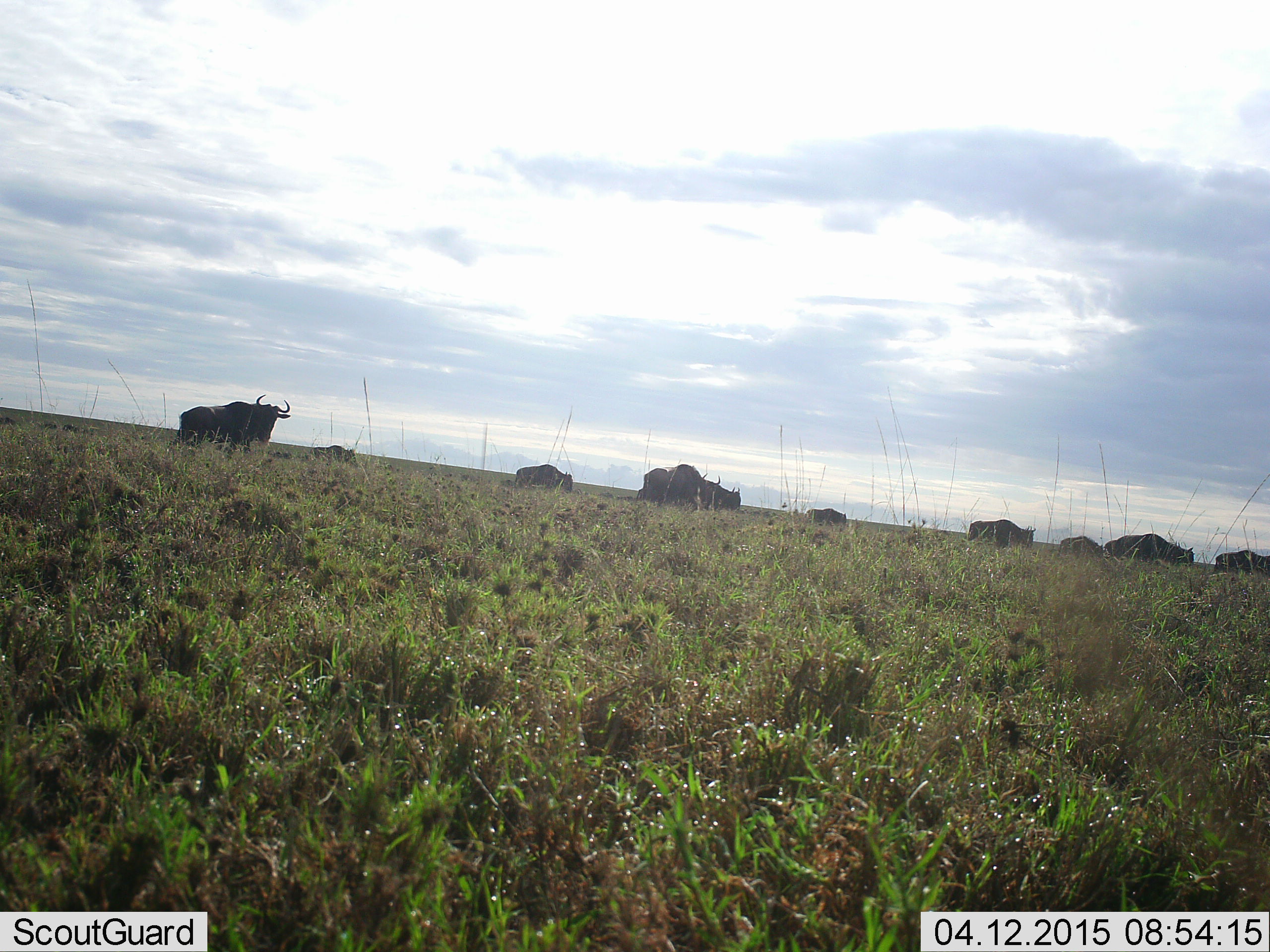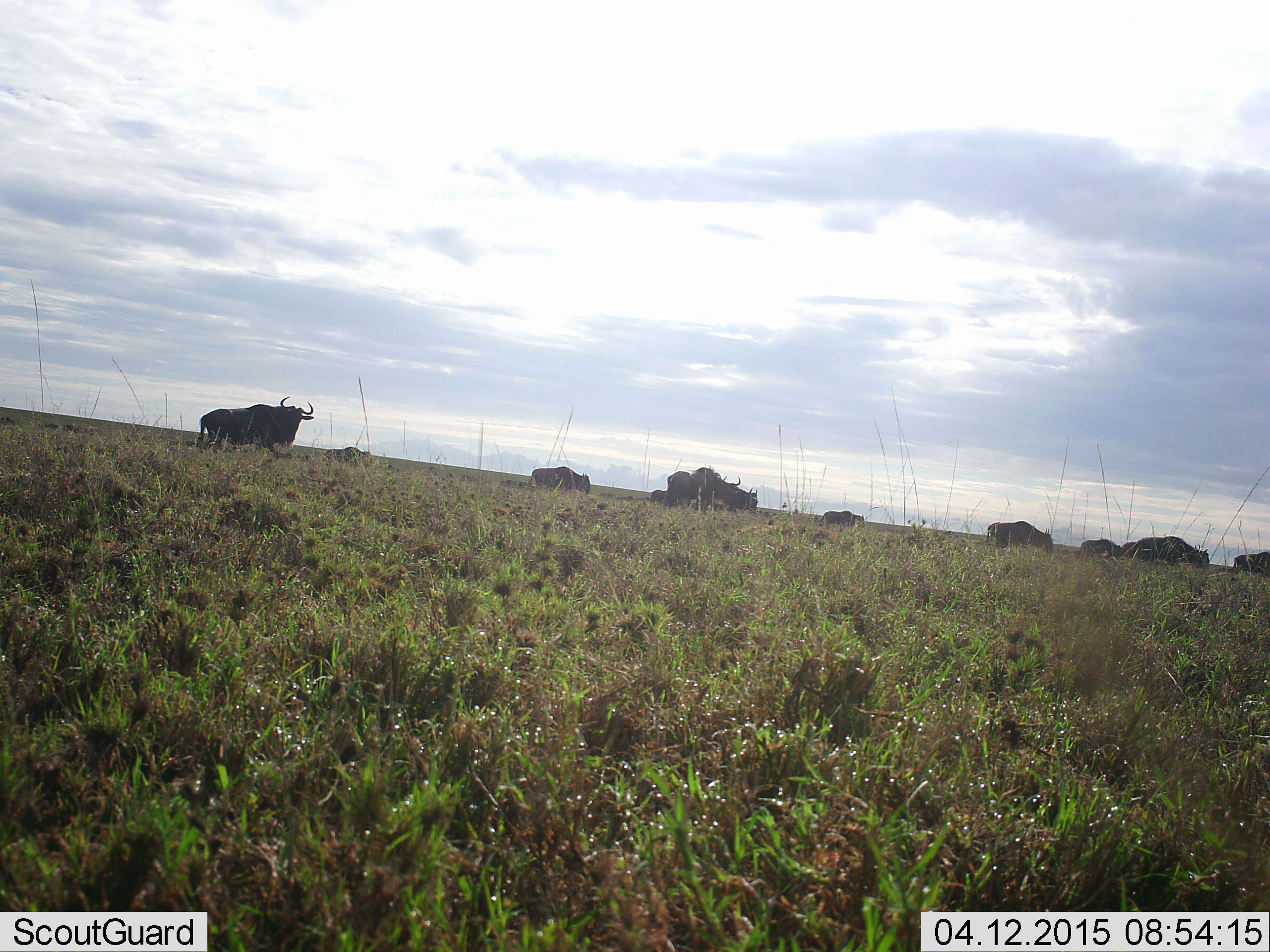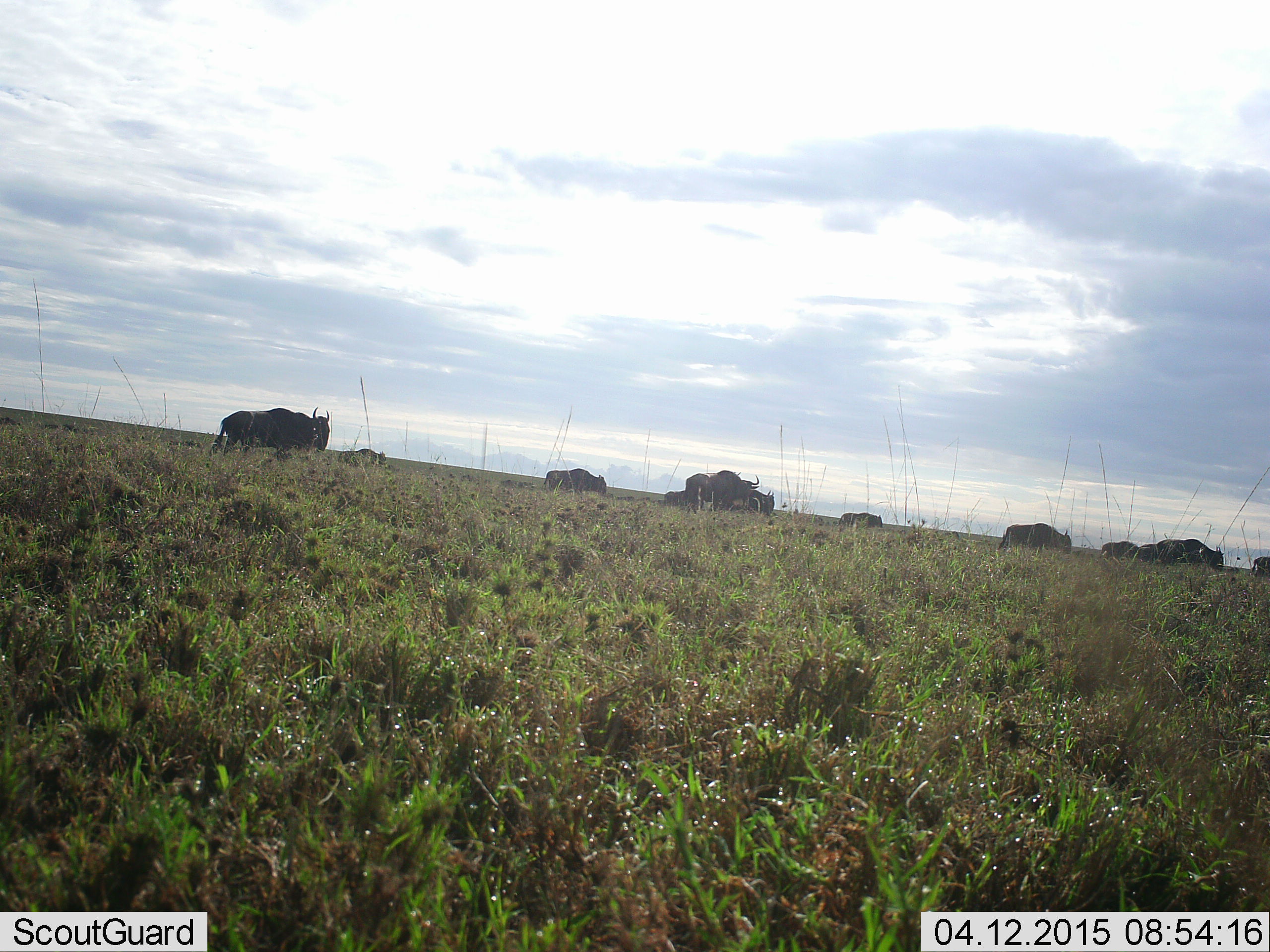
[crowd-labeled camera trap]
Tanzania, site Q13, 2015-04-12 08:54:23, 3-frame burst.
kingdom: Animalia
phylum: Chordata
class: Mammalia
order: Artiodactyla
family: Bovidae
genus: Connochaetes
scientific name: Connochaetes taurinus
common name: blue wildebeest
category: wildebeest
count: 11-50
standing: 20%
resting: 0%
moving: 90%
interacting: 0%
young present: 0%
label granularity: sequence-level